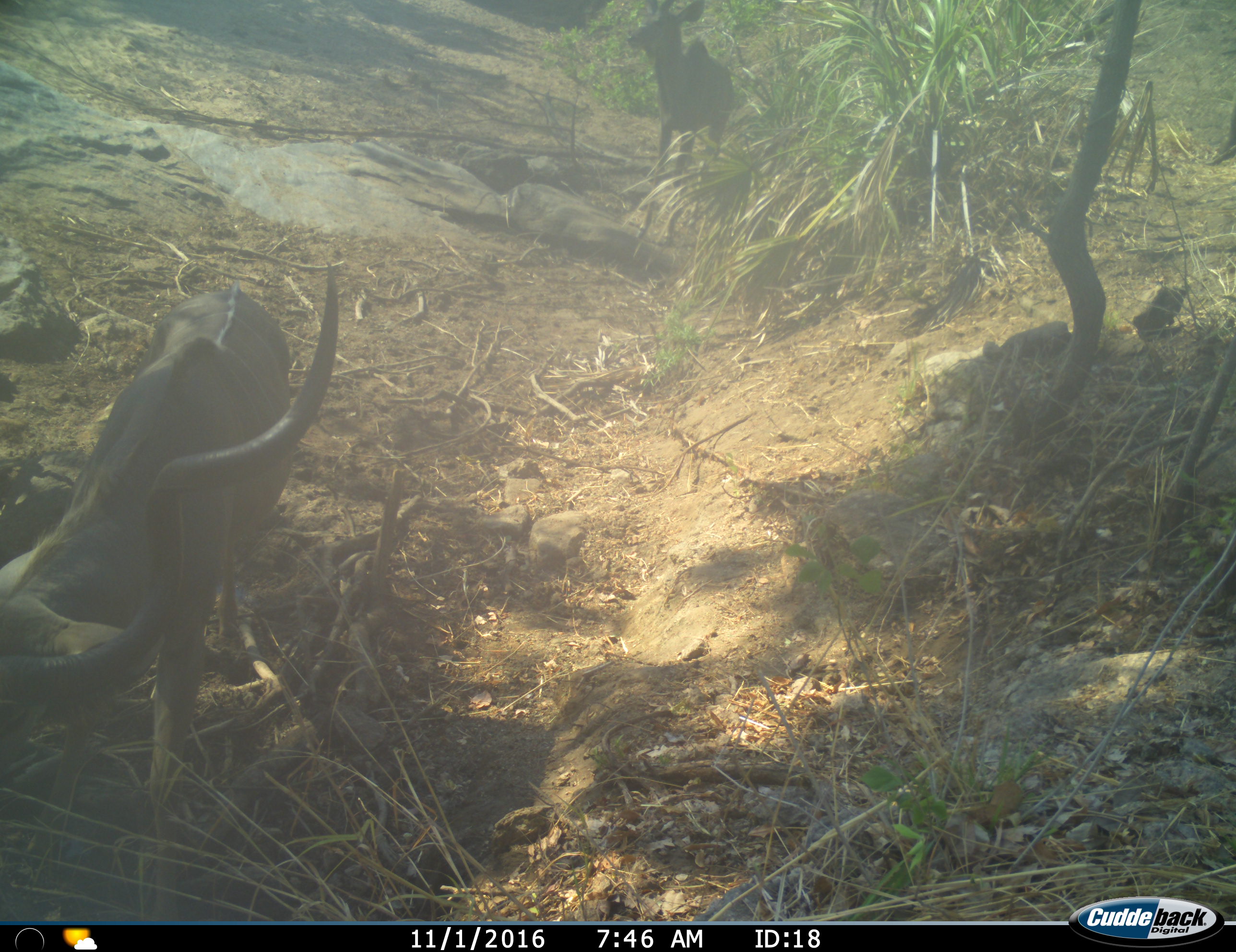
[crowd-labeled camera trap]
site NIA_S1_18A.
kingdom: Animalia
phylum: Chordata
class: Mammalia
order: Artiodactyla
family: Bovidae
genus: Tragelaphus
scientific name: Tragelaphus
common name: kudu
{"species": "kudu (Tragelaphus)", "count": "2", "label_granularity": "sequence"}